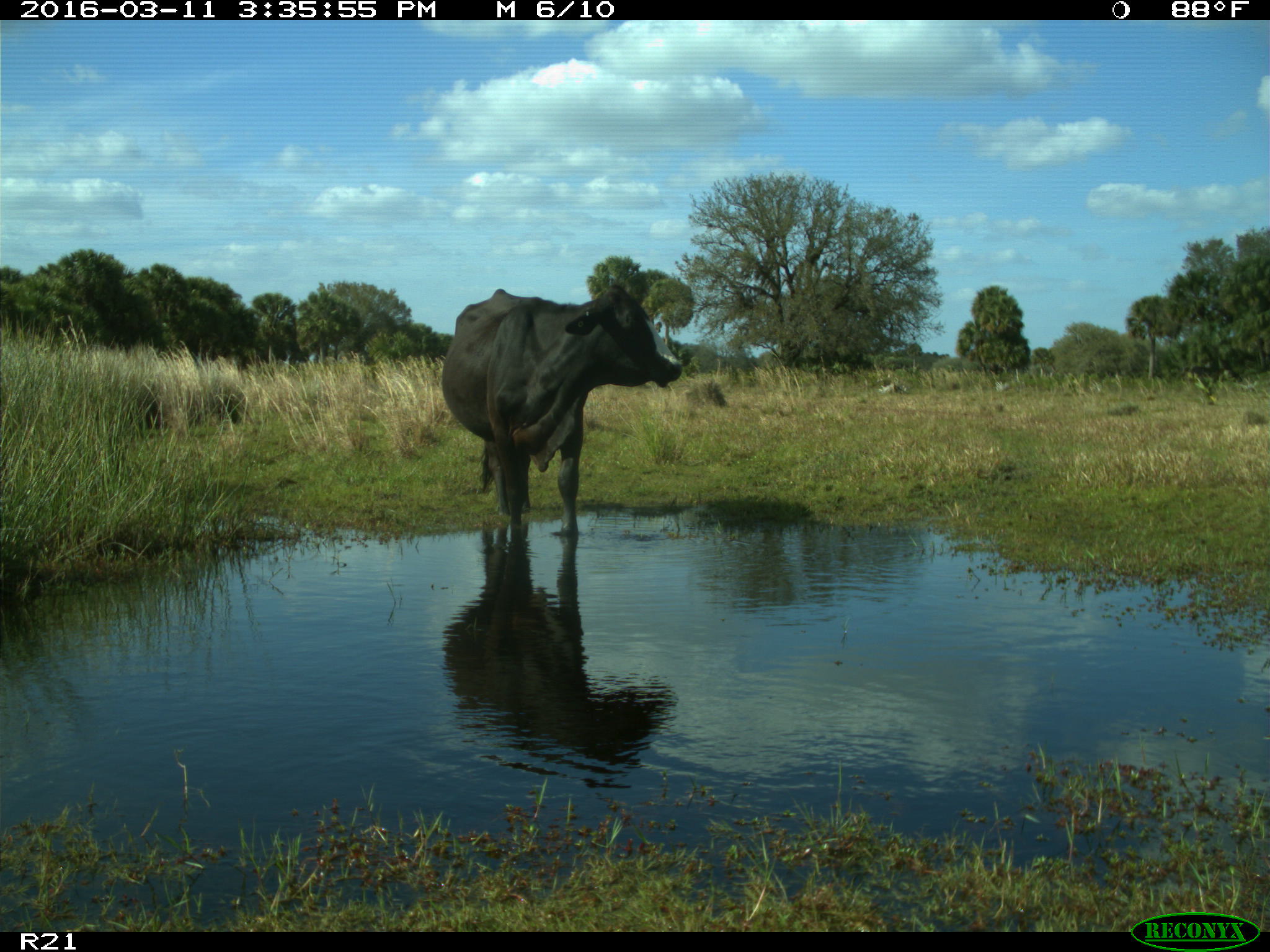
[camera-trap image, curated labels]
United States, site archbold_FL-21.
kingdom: Animalia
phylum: Chordata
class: Mammalia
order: Artiodactyla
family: Bovidae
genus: Bos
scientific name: Bos taurus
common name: domestic cow